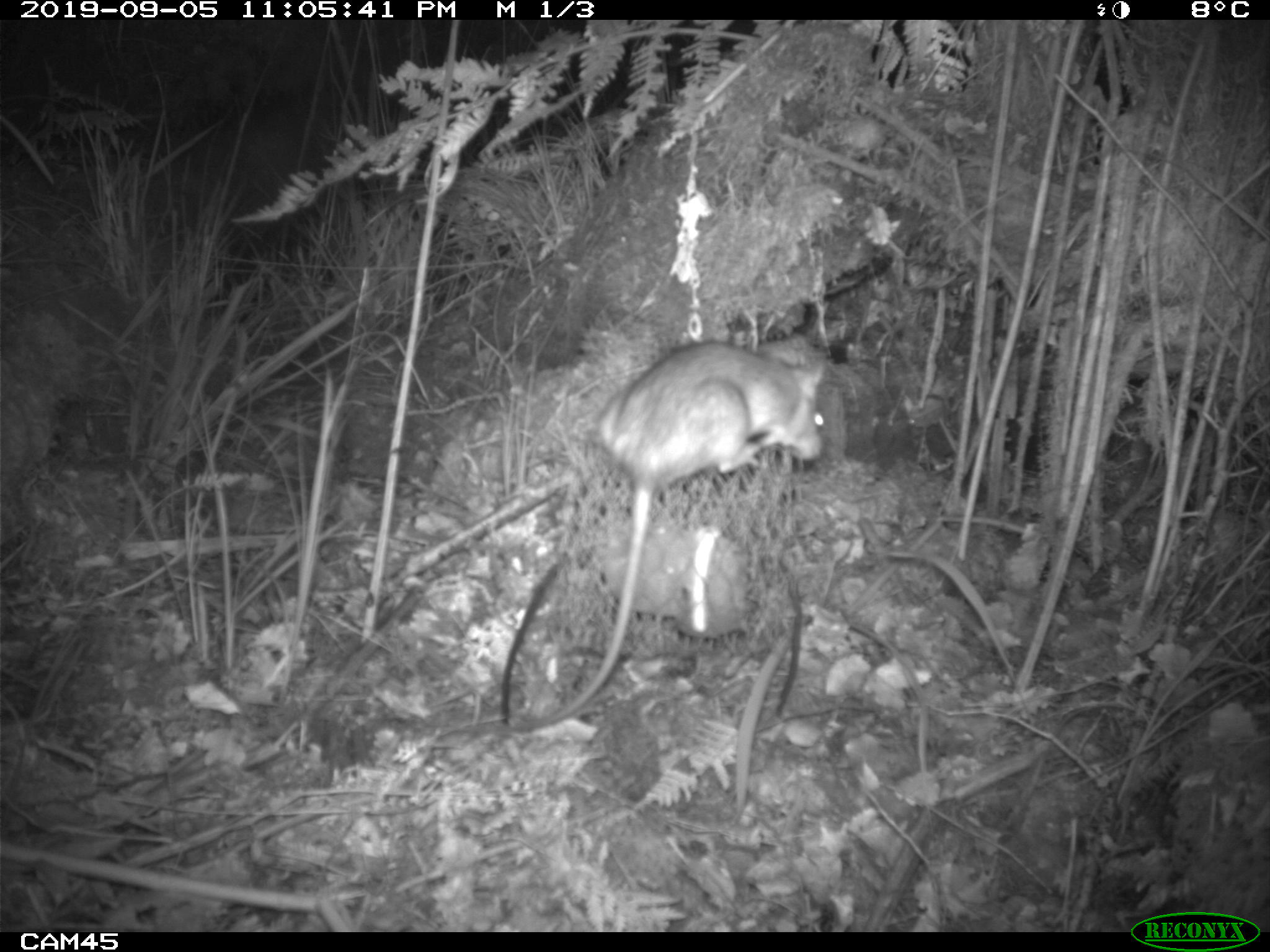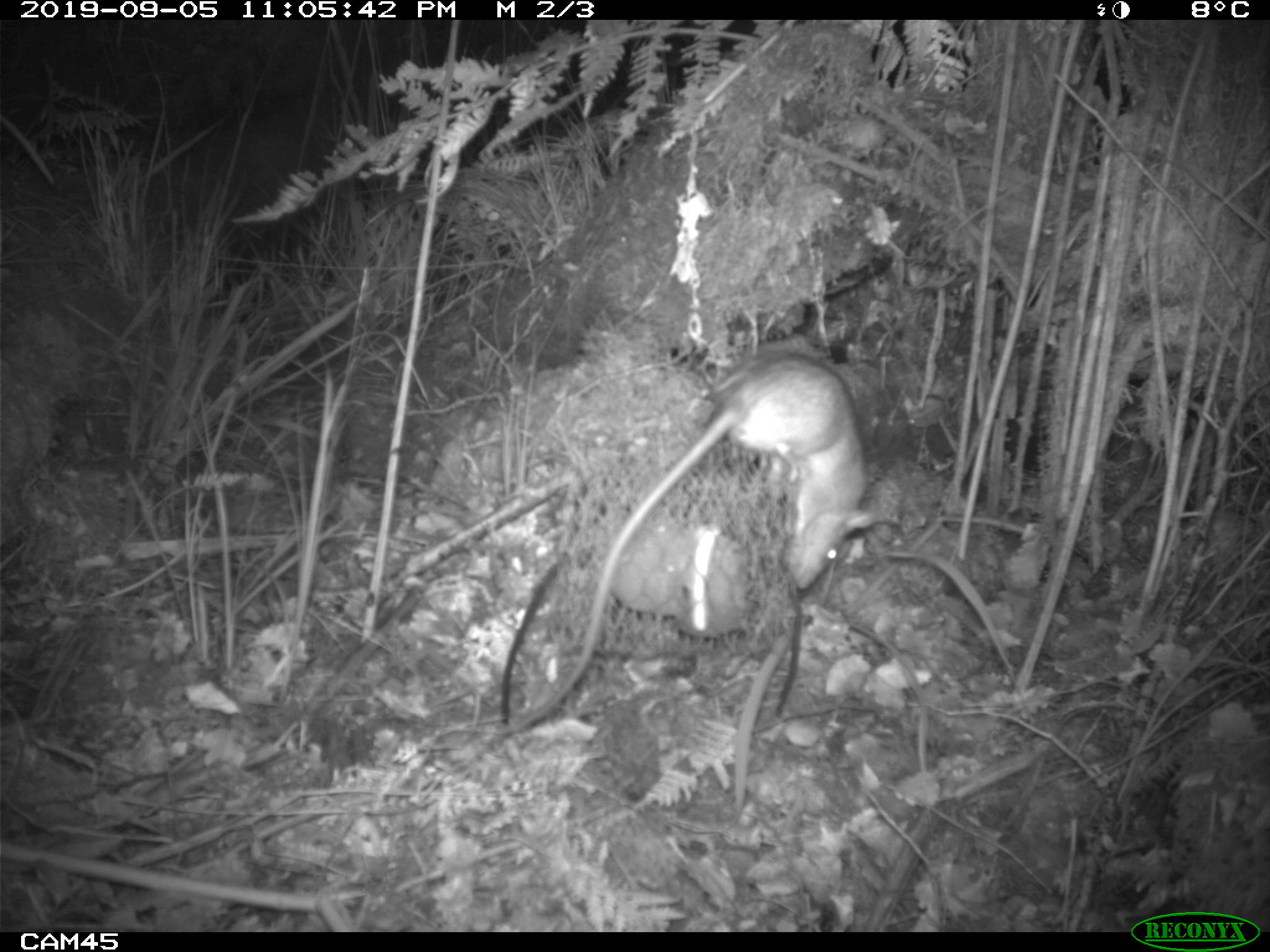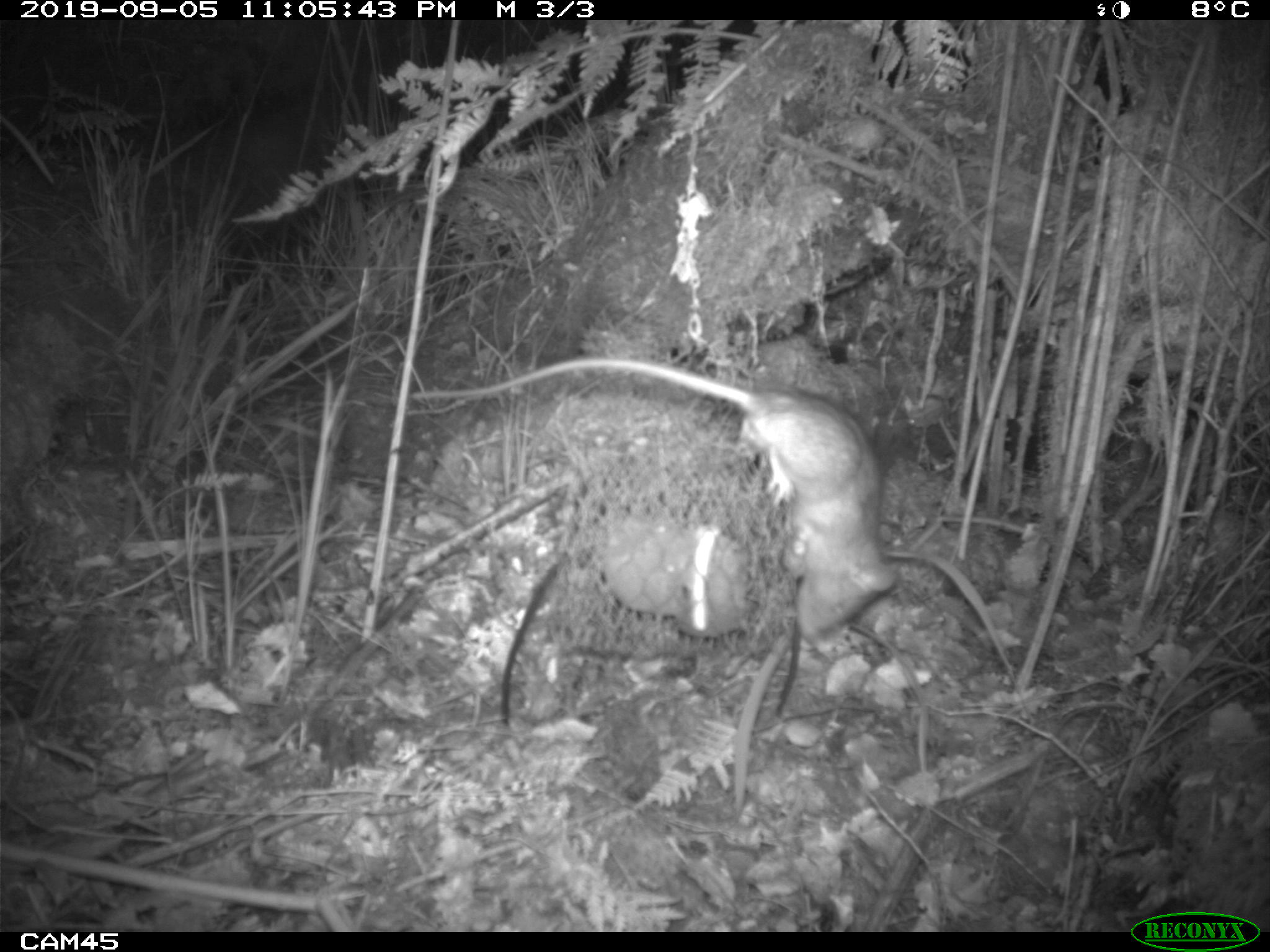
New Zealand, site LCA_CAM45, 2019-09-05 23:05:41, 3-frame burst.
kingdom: Animalia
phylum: Chordata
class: Mammalia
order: Rodentia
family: Muridae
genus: Rattus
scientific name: Rattus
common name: rat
Rat (Rattus).